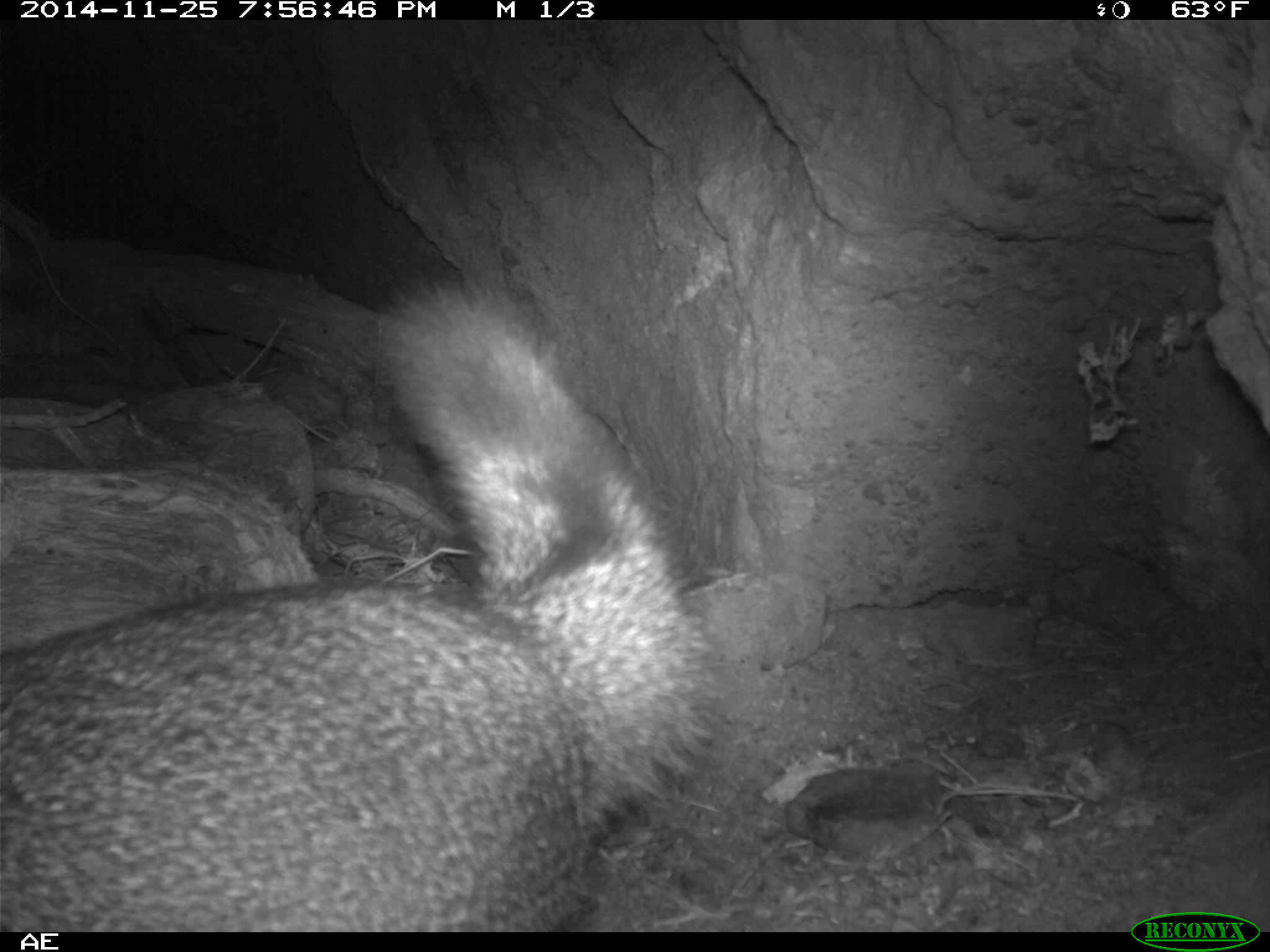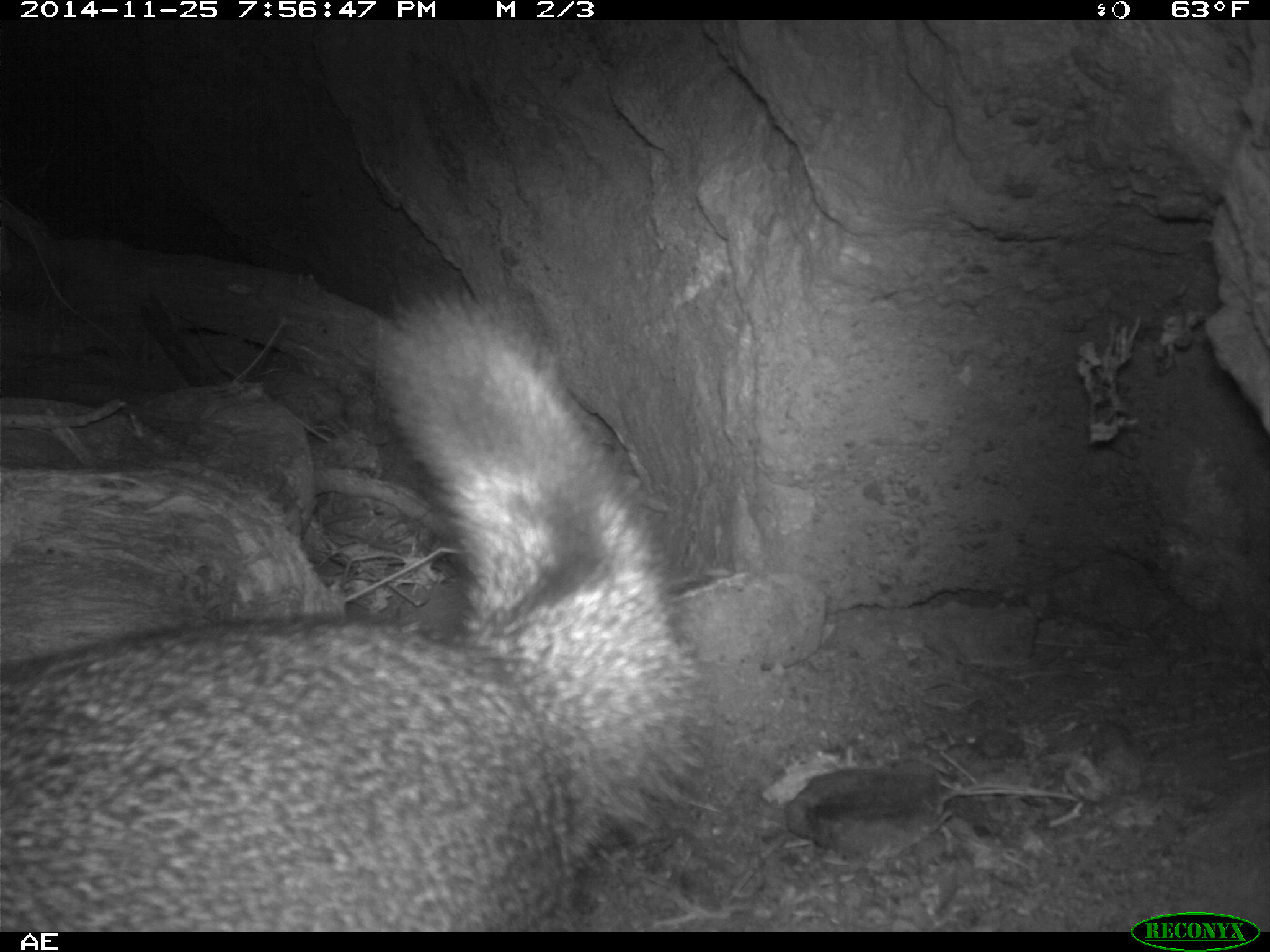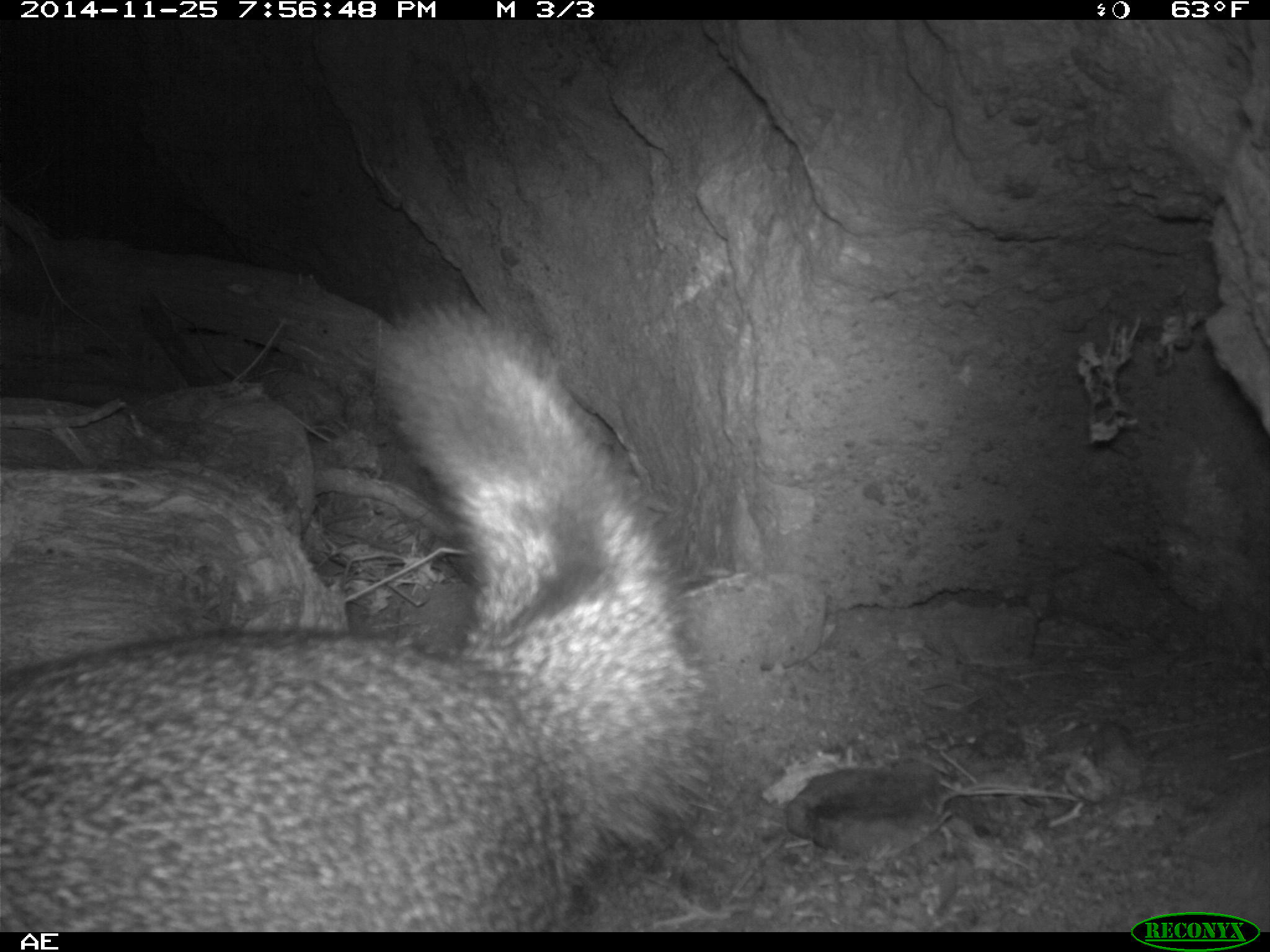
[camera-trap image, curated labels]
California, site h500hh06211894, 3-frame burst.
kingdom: Animalia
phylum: Chordata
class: Mammalia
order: Carnivora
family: Canidae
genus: Urocyon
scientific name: Urocyon littoralis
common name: island fox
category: fox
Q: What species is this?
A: Fox (island fox) (Urocyon littoralis).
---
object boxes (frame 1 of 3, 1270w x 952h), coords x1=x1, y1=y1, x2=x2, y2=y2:
fox: x1=0, y1=262, x2=724, y2=927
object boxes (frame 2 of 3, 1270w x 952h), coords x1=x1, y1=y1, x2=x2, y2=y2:
fox: x1=0, y1=272, x2=717, y2=933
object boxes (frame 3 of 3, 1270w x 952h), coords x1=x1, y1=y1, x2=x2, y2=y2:
fox: x1=0, y1=301, x2=729, y2=930